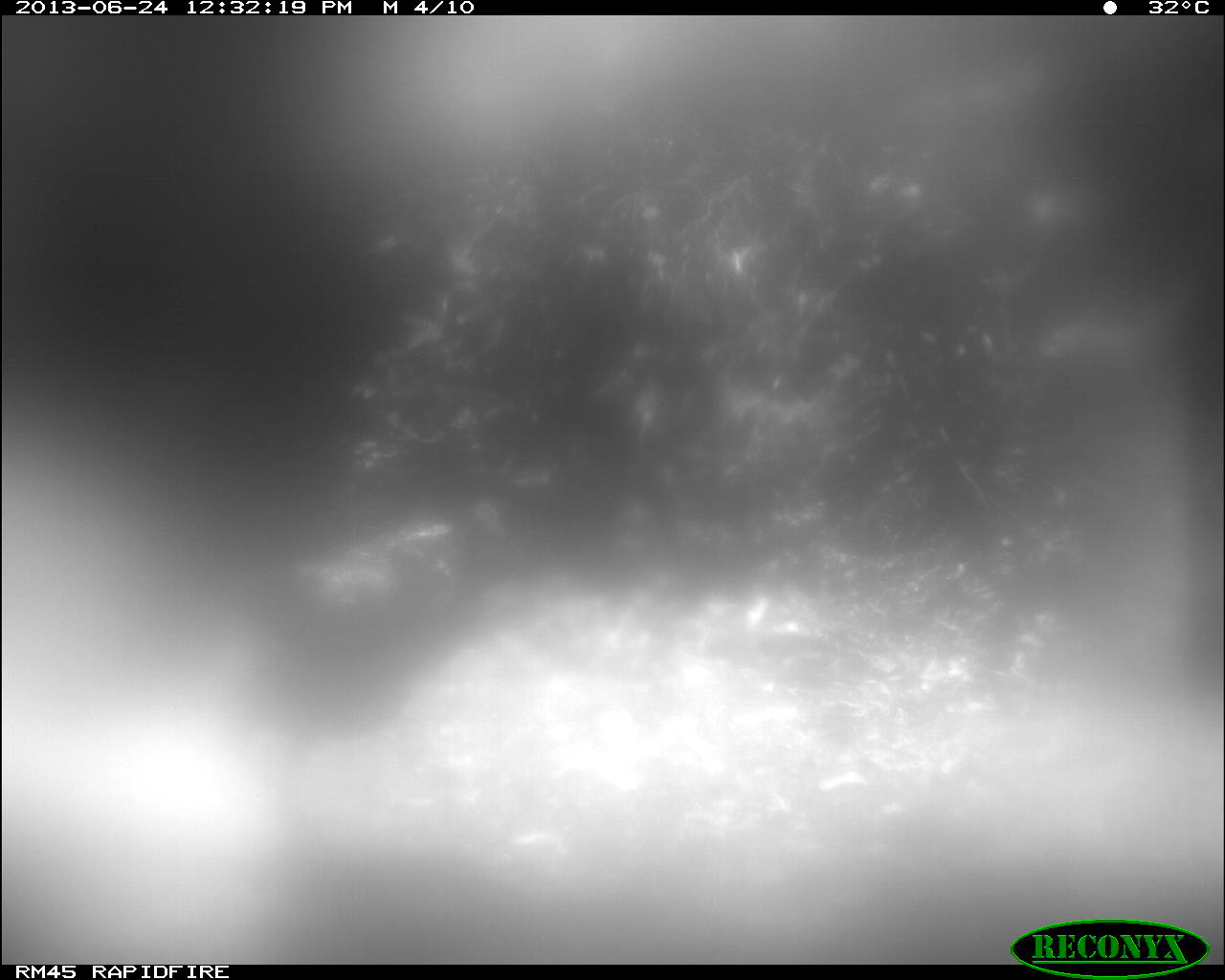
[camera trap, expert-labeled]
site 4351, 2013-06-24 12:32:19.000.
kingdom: Animalia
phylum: Chordata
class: Aves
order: Galliformes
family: Phasianidae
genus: Meleagris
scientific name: Meleagris ocellata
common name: ocellated turkey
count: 1